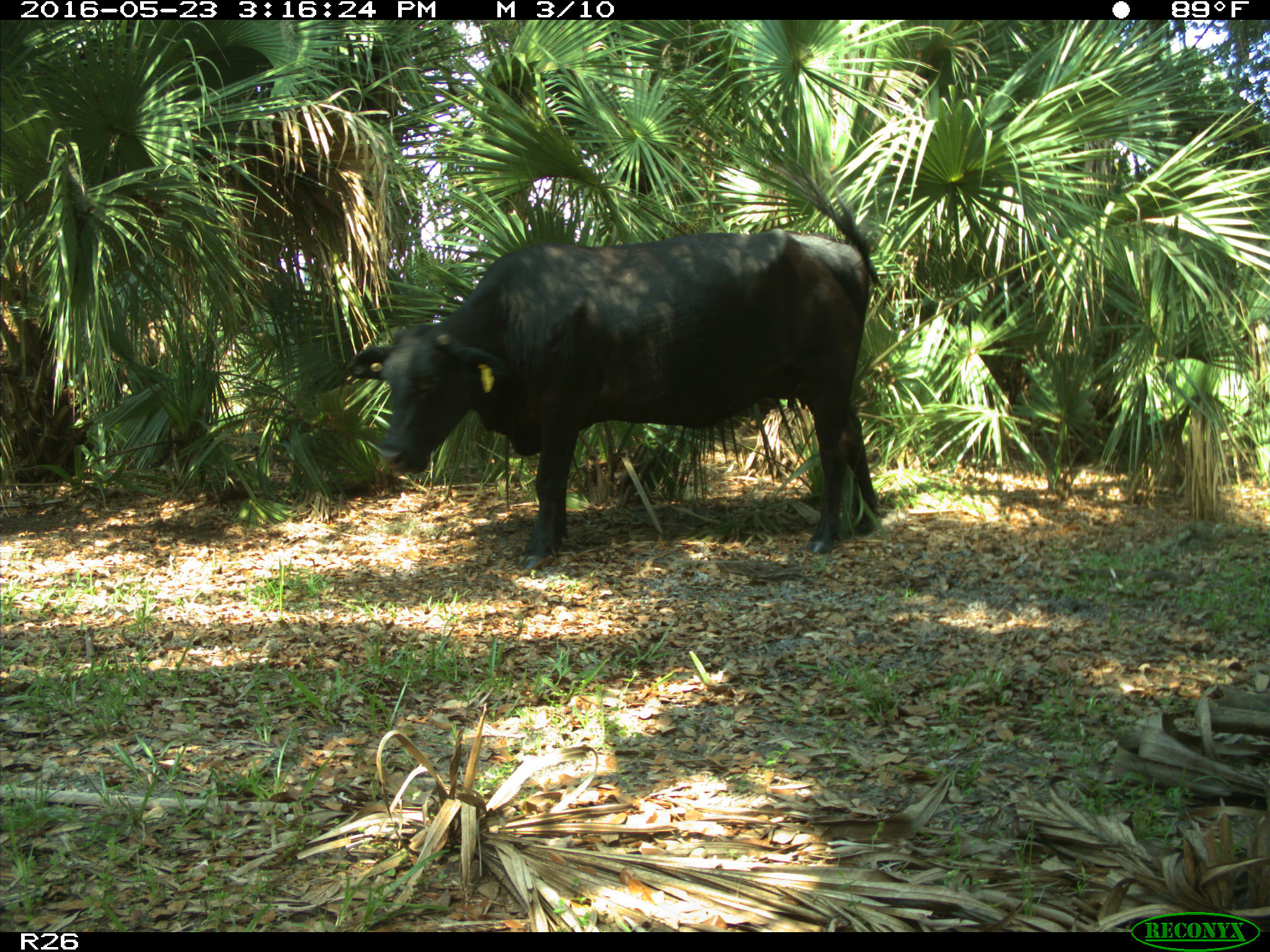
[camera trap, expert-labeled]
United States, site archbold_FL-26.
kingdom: Animalia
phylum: Chordata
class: Mammalia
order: Artiodactyla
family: Bovidae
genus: Bos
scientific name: Bos taurus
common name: domestic cow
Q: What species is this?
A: Bos taurus (domestic cow).